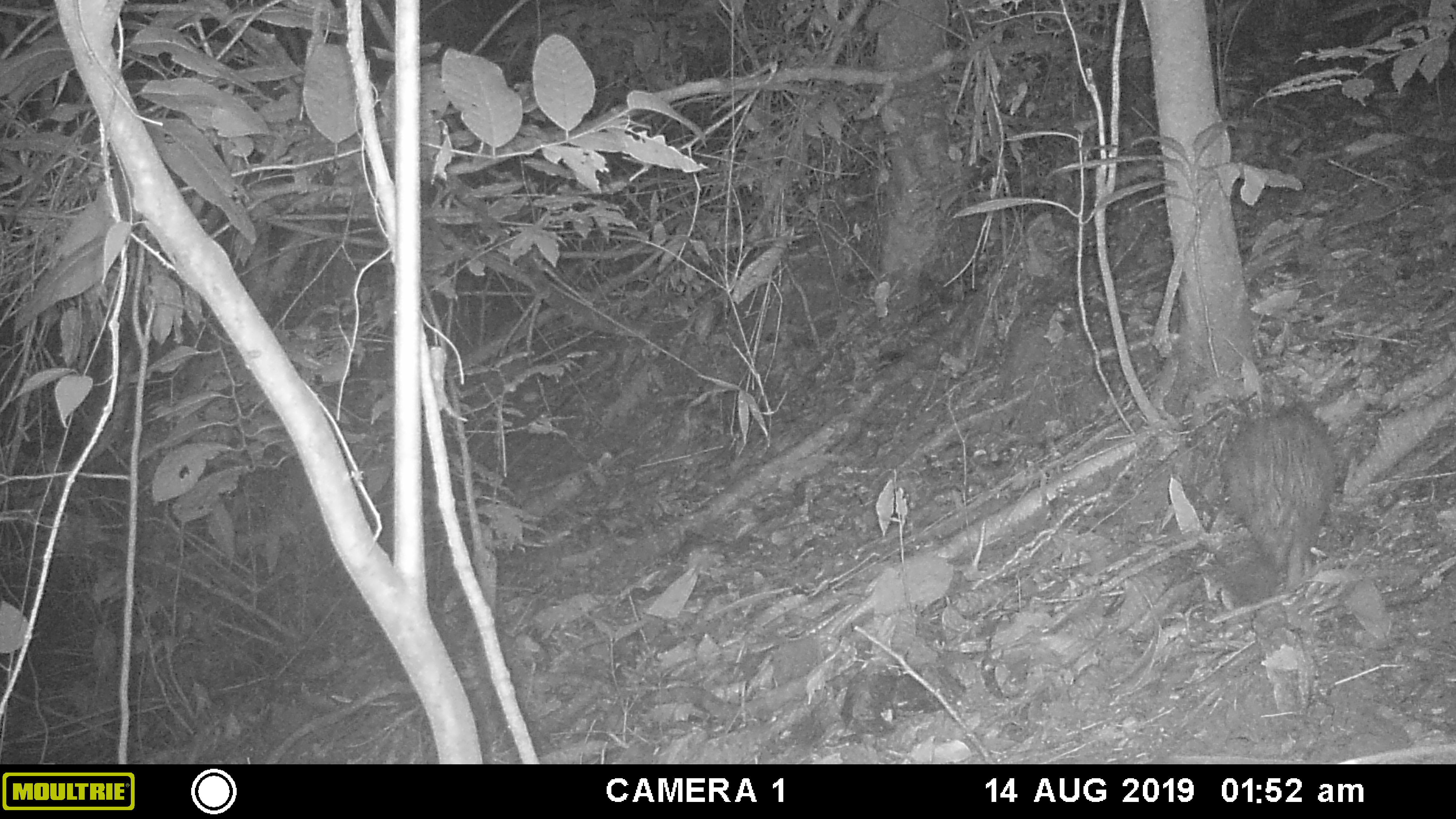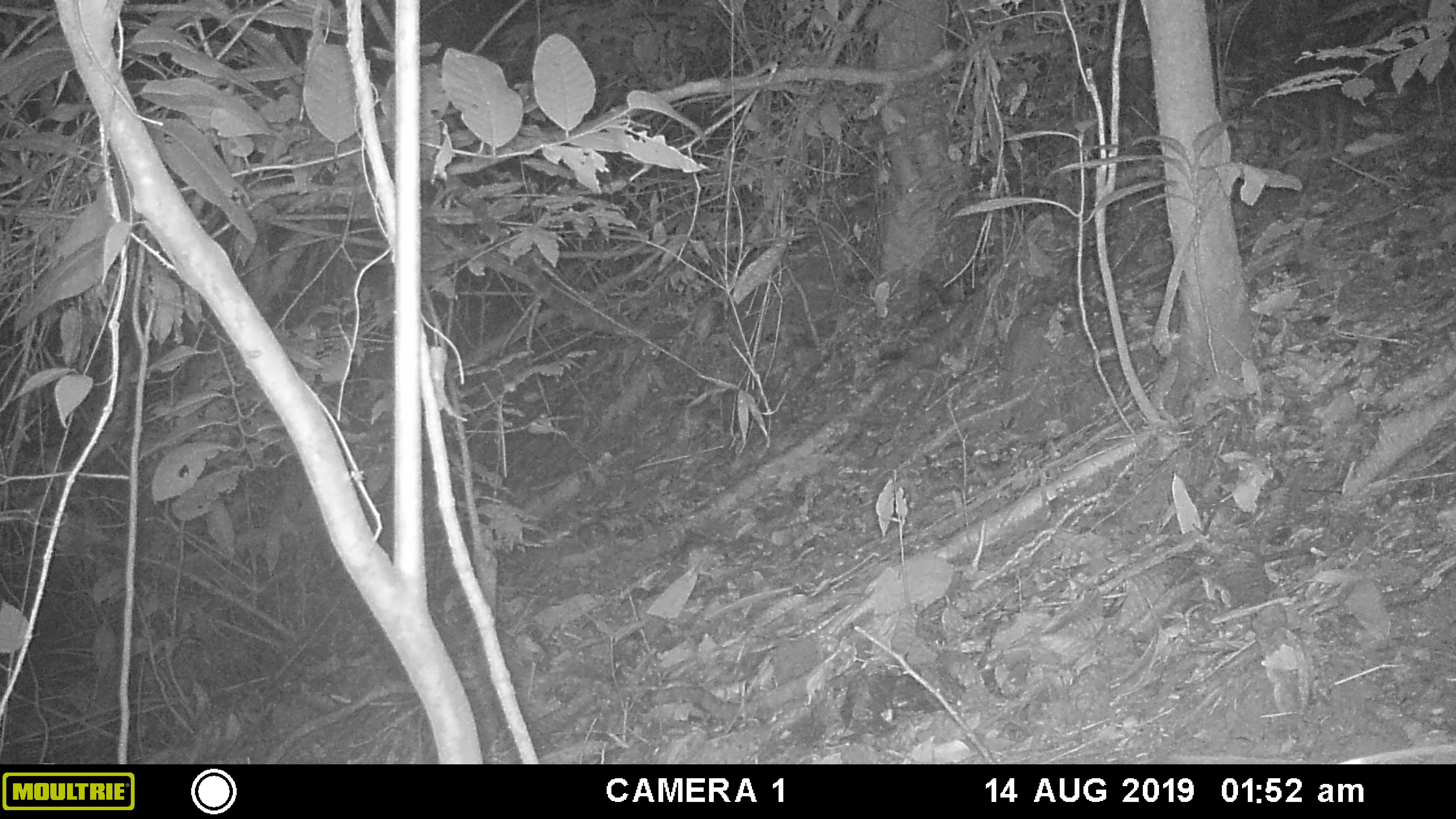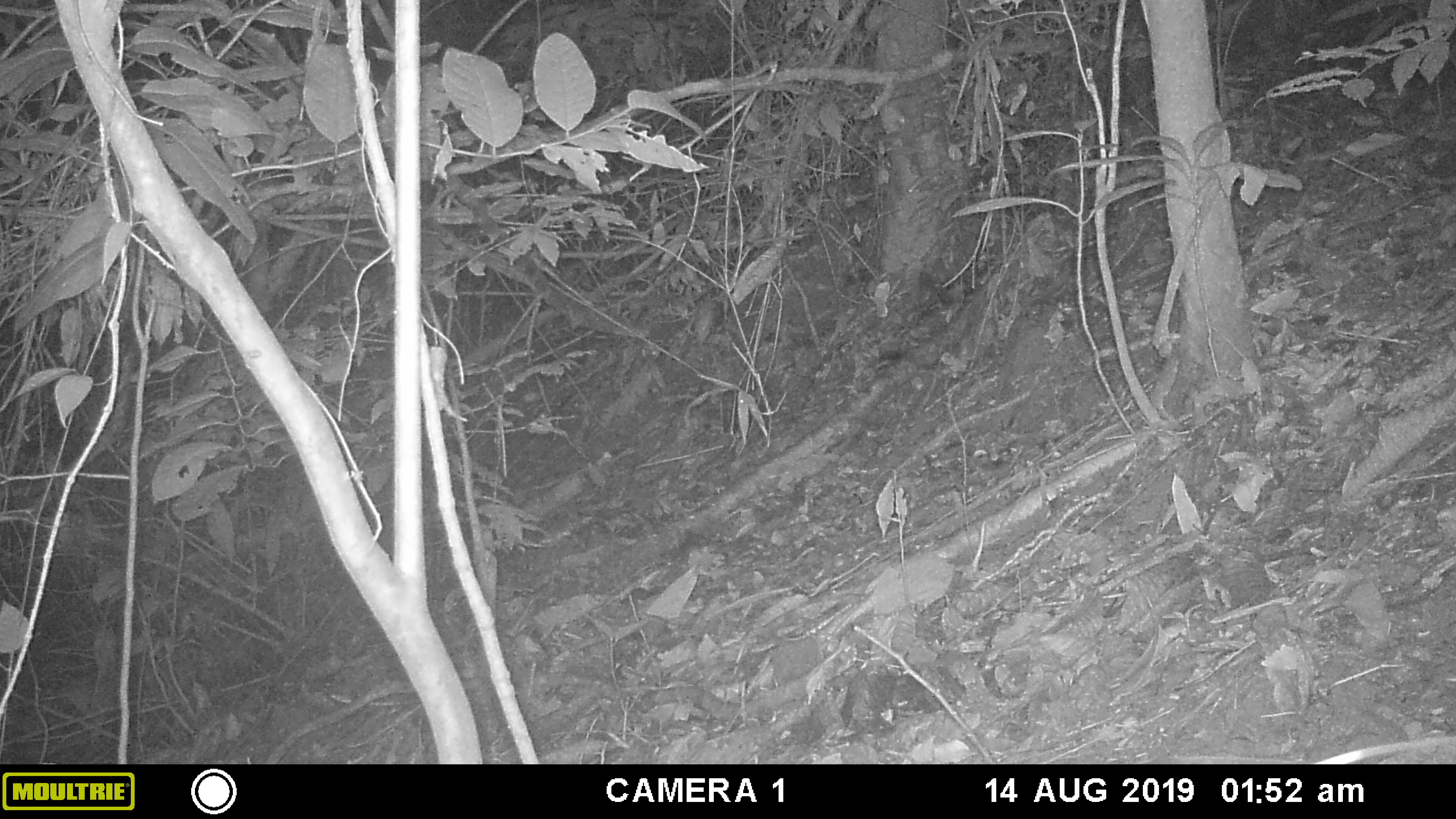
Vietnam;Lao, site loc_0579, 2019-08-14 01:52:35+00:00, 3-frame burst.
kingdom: Animalia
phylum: Chordata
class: Mammalia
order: Rodentia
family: Hystricidae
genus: Atherurus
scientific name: Atherurus macrourus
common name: asiatic brush-tailed porcupine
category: asiatic brush tailed porcupine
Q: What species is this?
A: Asiatic brush tailed porcupine (asiatic brush-tailed porcupine) (Atherurus macrourus).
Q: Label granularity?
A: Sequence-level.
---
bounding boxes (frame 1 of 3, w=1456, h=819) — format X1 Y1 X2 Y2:
asiatic brush tailed porcupine: 1224 410 1337 590